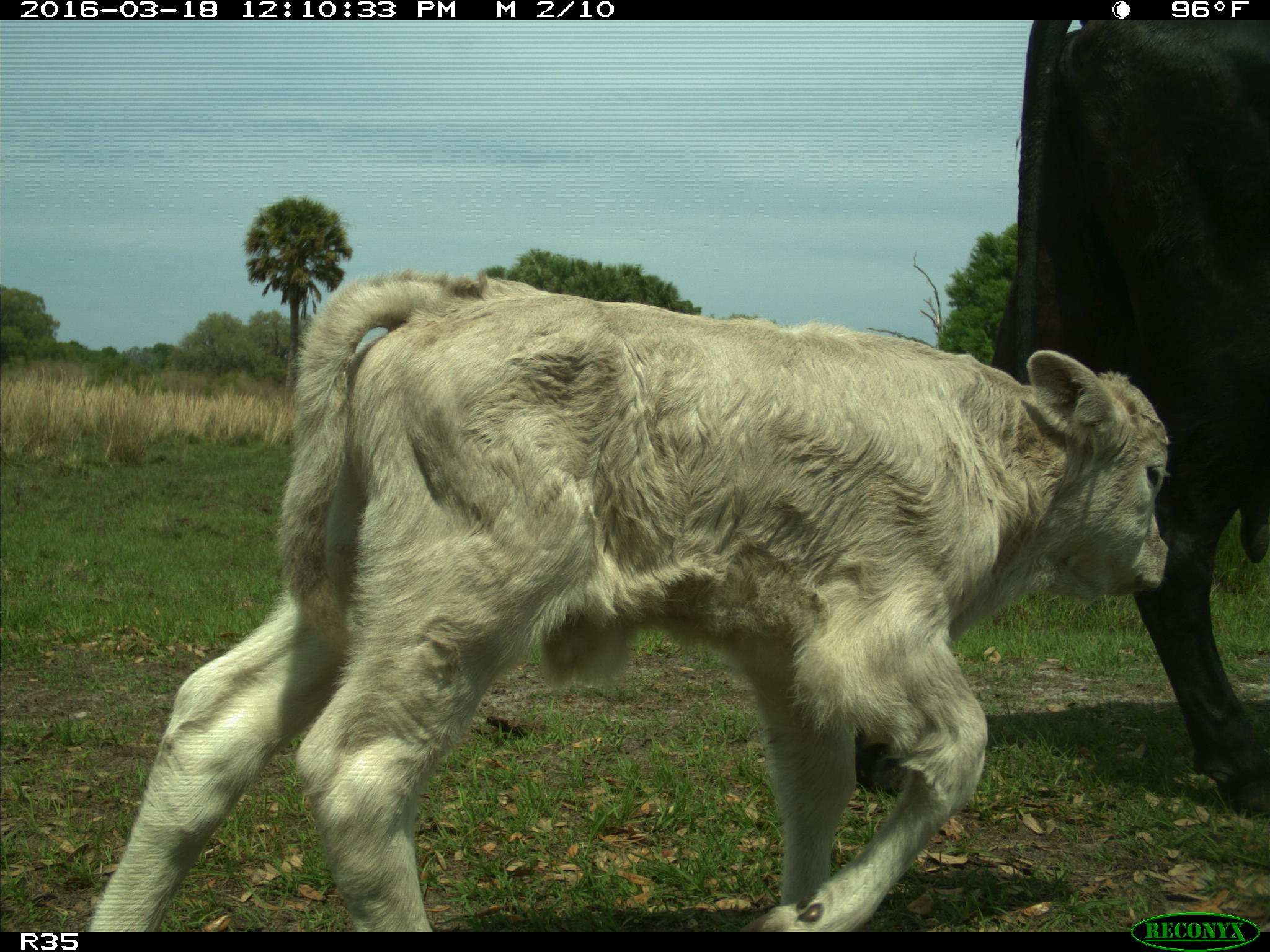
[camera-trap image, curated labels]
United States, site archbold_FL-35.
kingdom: Animalia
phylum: Chordata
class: Mammalia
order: Artiodactyla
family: Bovidae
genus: Bos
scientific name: Bos taurus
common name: domestic cow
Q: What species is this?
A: Bos taurus (domestic cow).